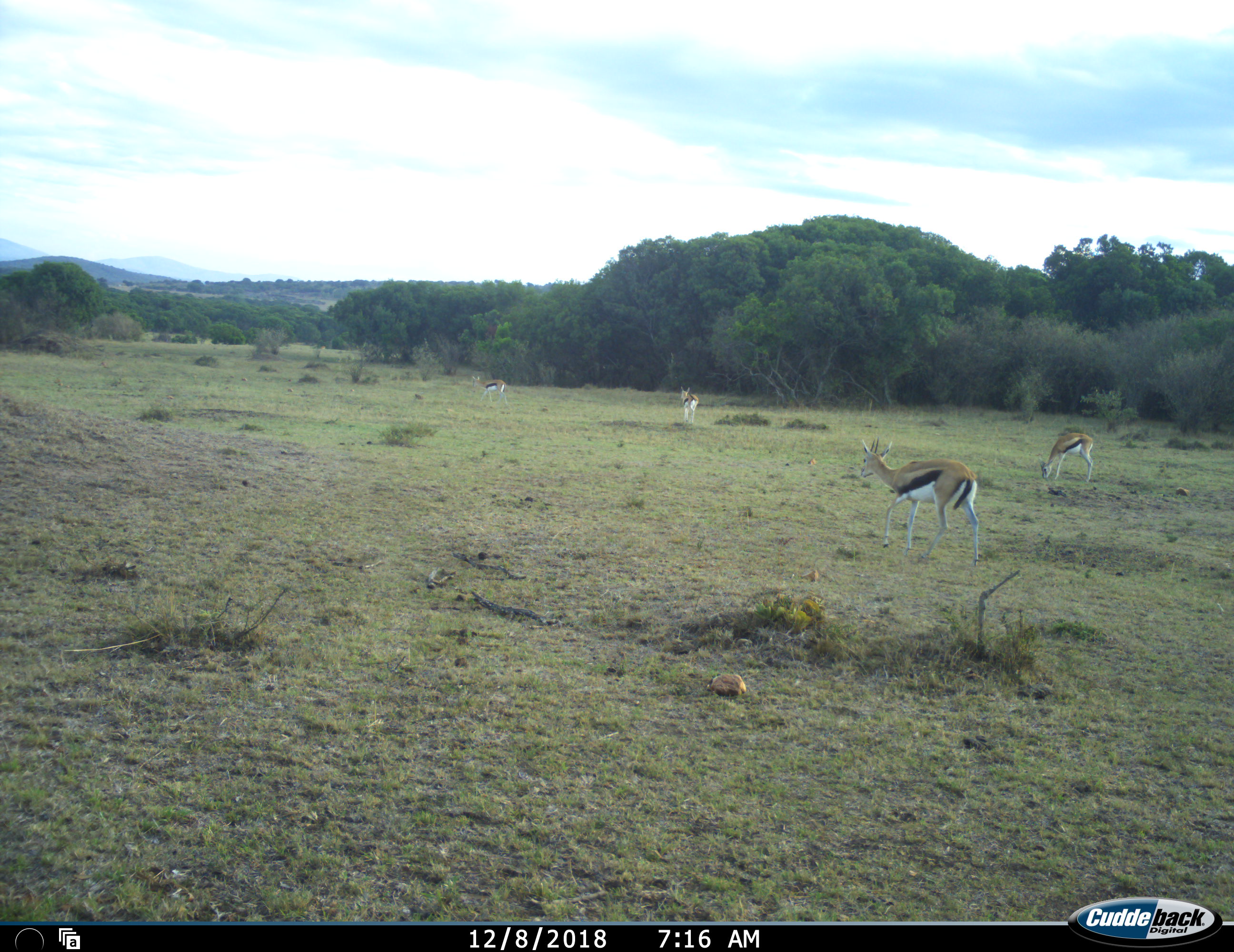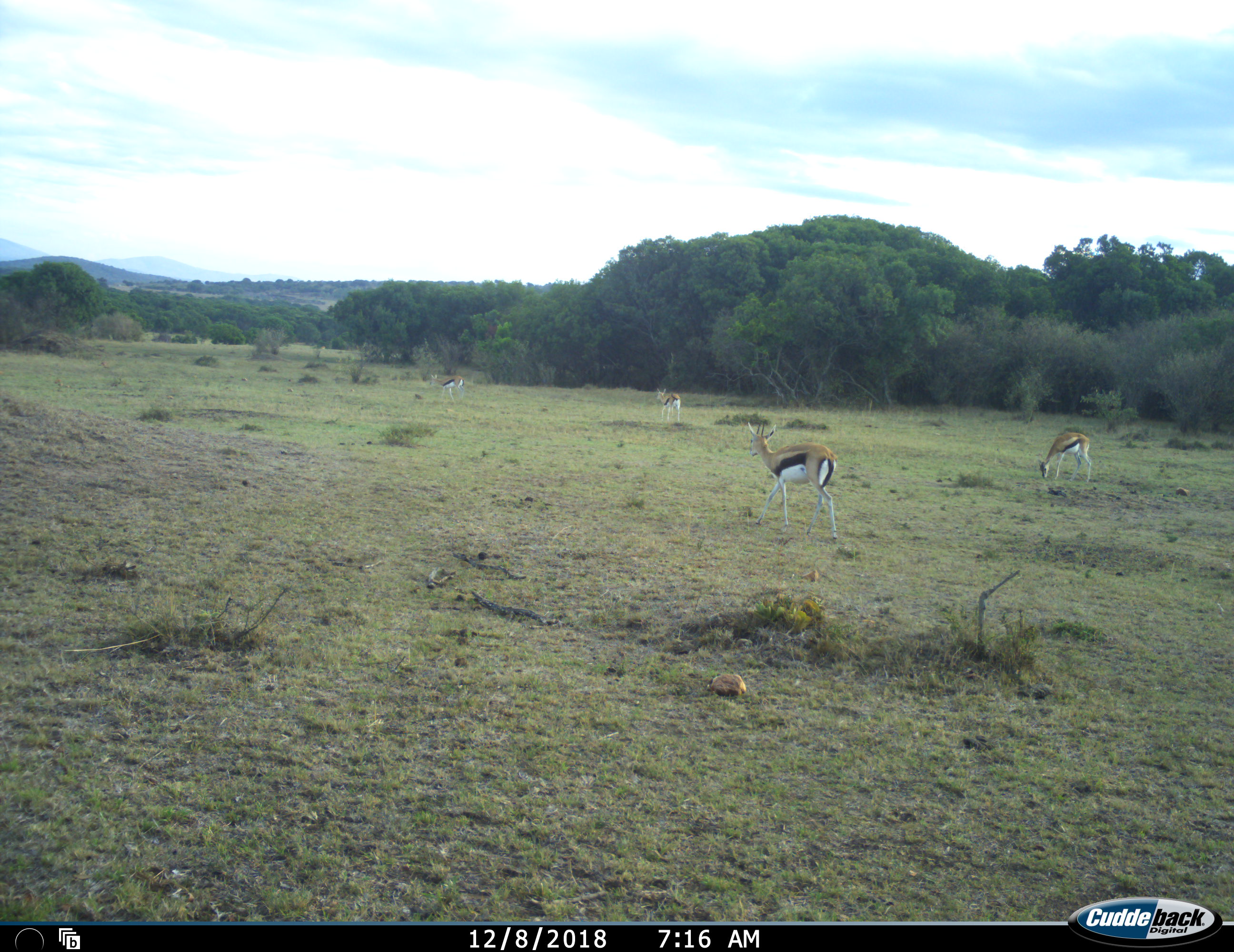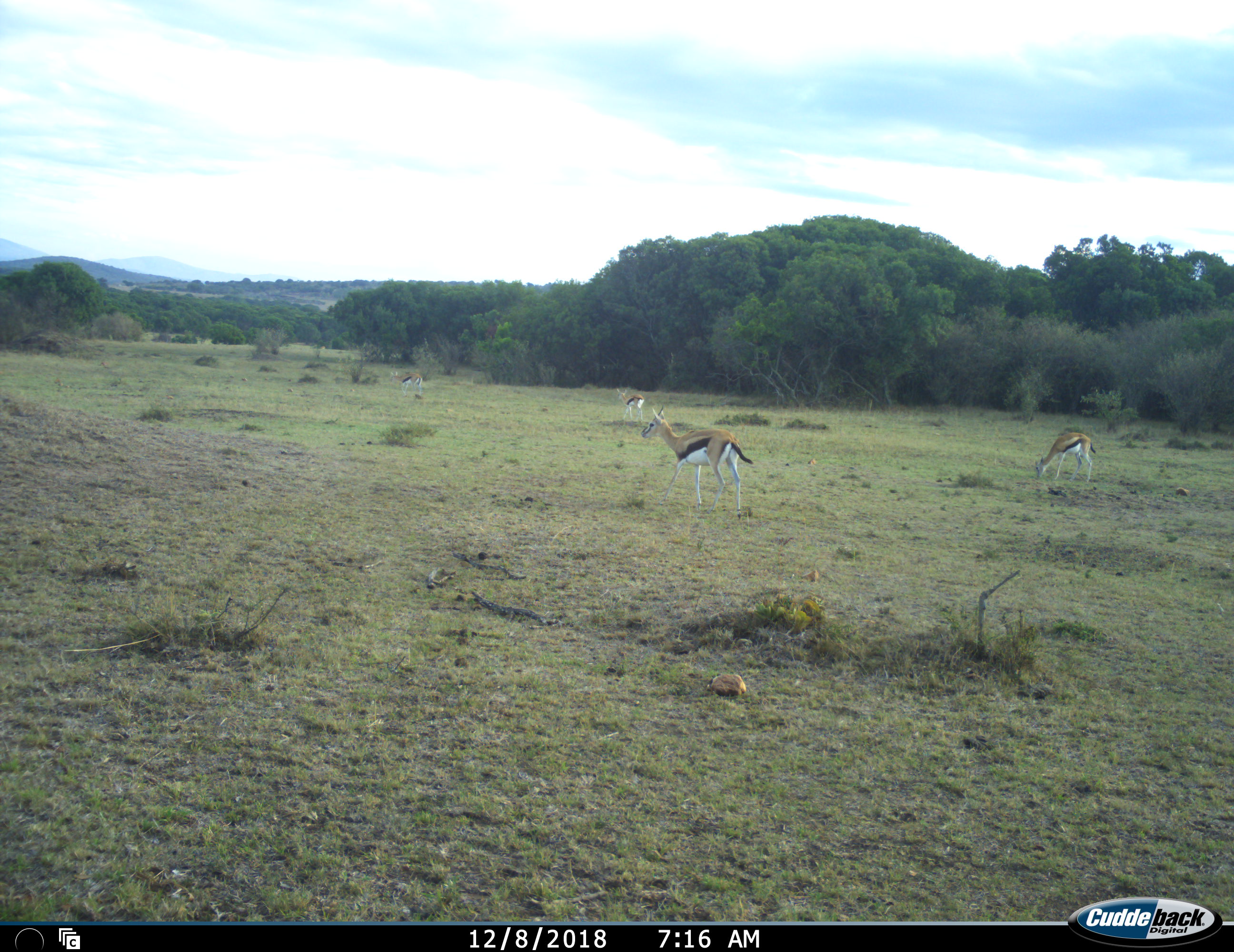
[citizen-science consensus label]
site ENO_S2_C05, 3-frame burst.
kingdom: Animalia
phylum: Chordata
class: Mammalia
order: Artiodactyla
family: Bovidae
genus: Eudorcas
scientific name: Eudorcas thomsonii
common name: thomson's gazelle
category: gazellethomsons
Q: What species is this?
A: Gazellethomsons (thomson's gazelle) (Eudorcas thomsonii).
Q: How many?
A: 4.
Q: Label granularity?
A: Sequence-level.